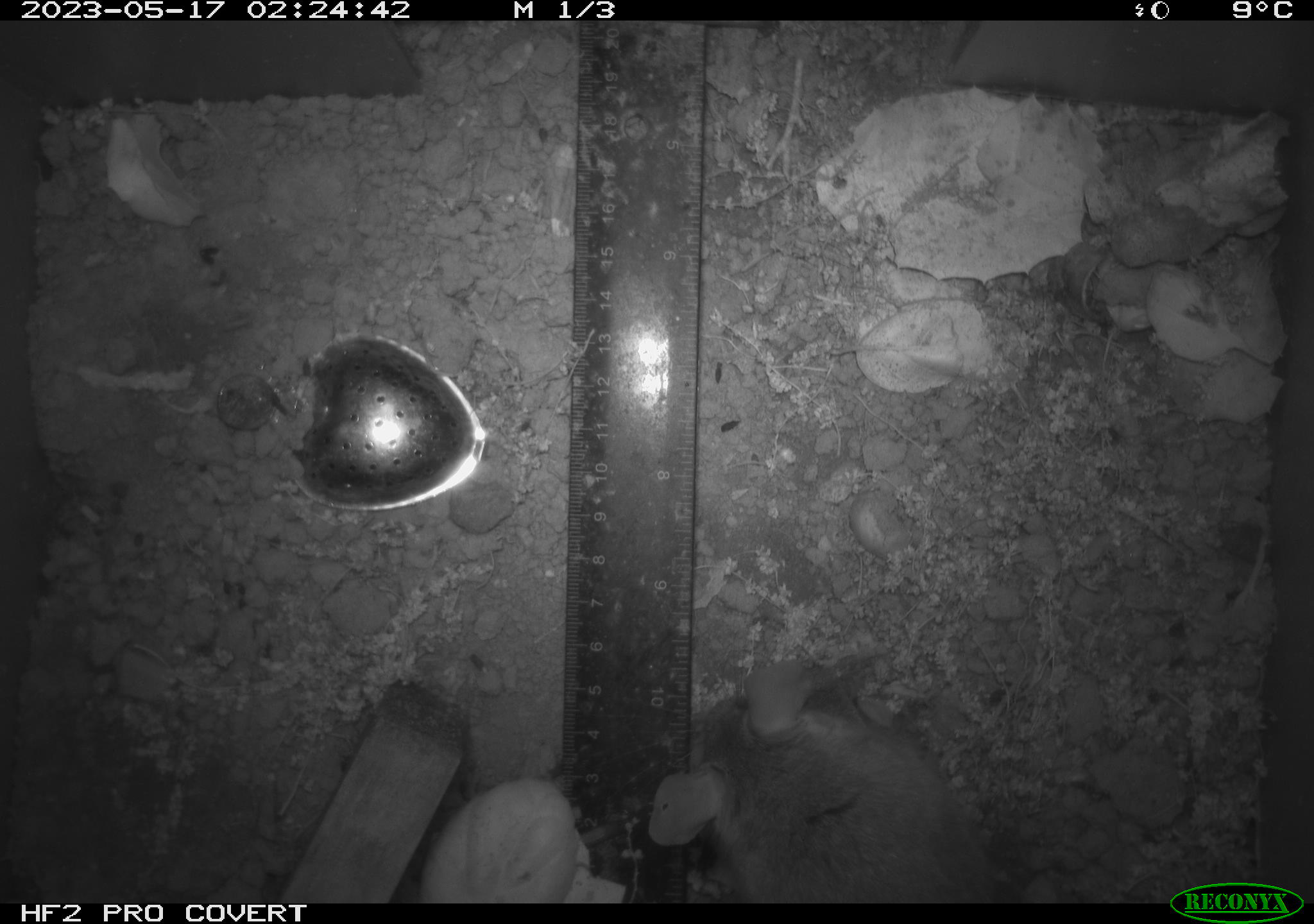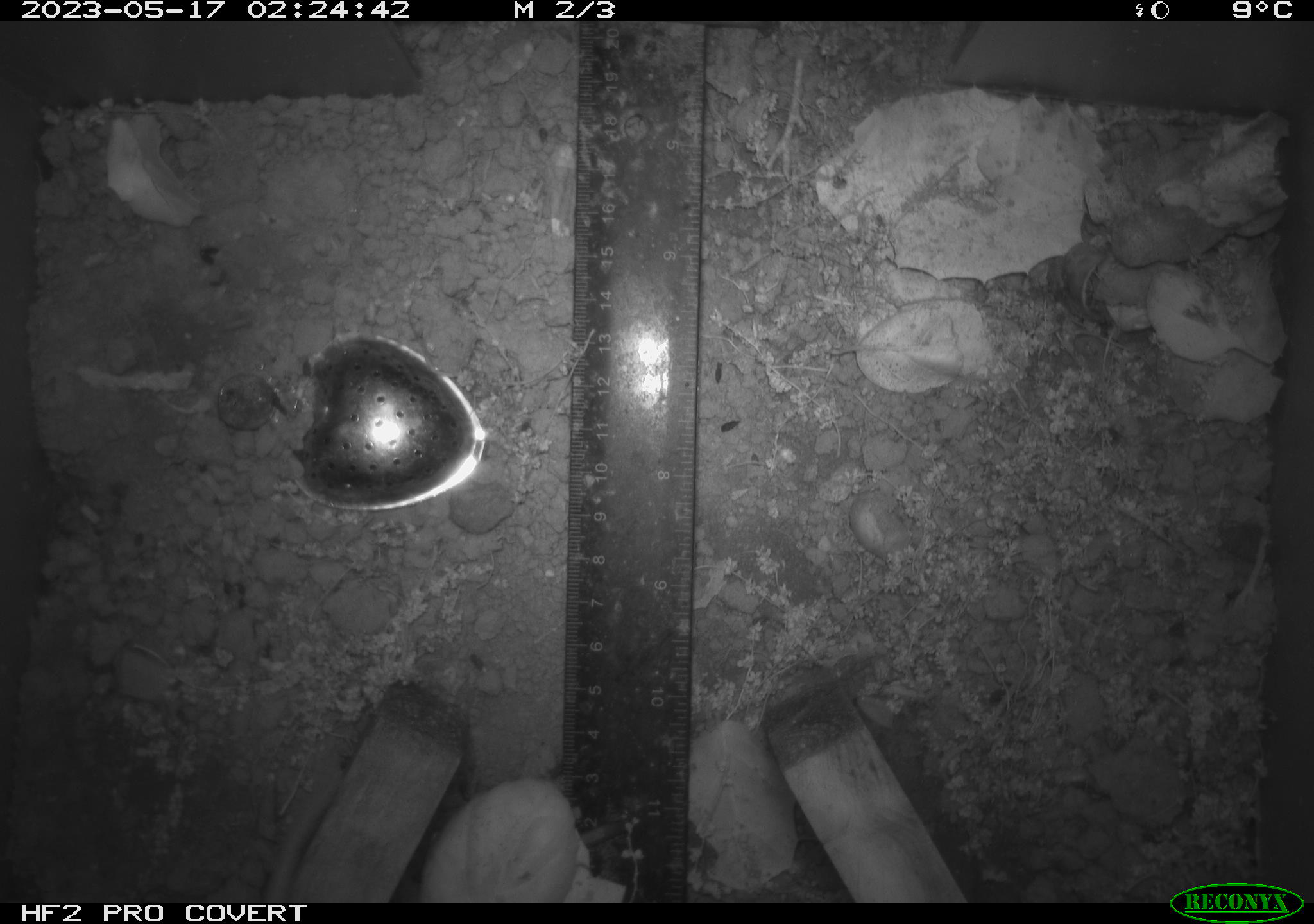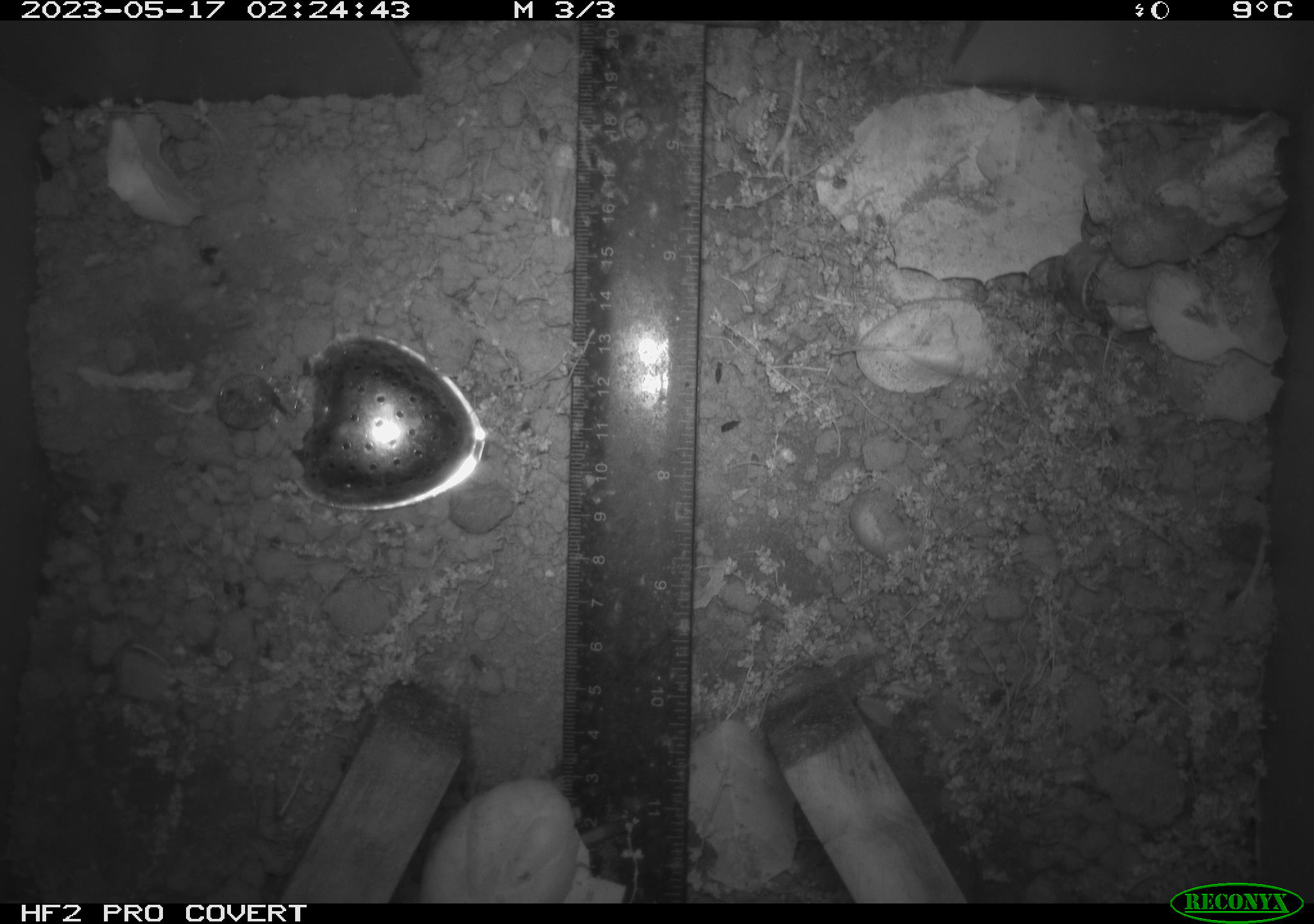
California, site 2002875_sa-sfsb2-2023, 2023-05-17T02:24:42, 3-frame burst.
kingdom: Animalia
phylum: Chordata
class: Mammalia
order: Rodentia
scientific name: Rodentia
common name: mouse species